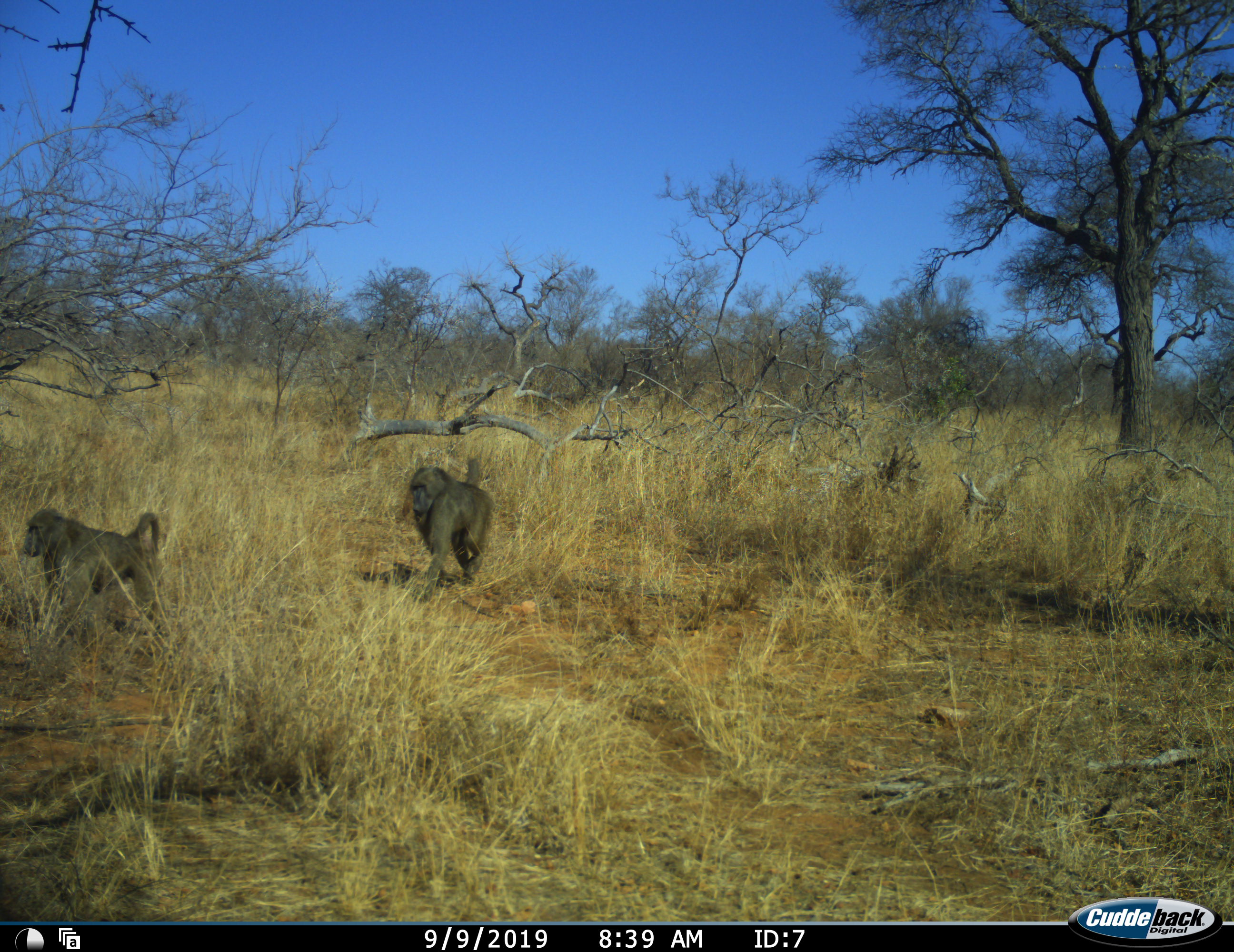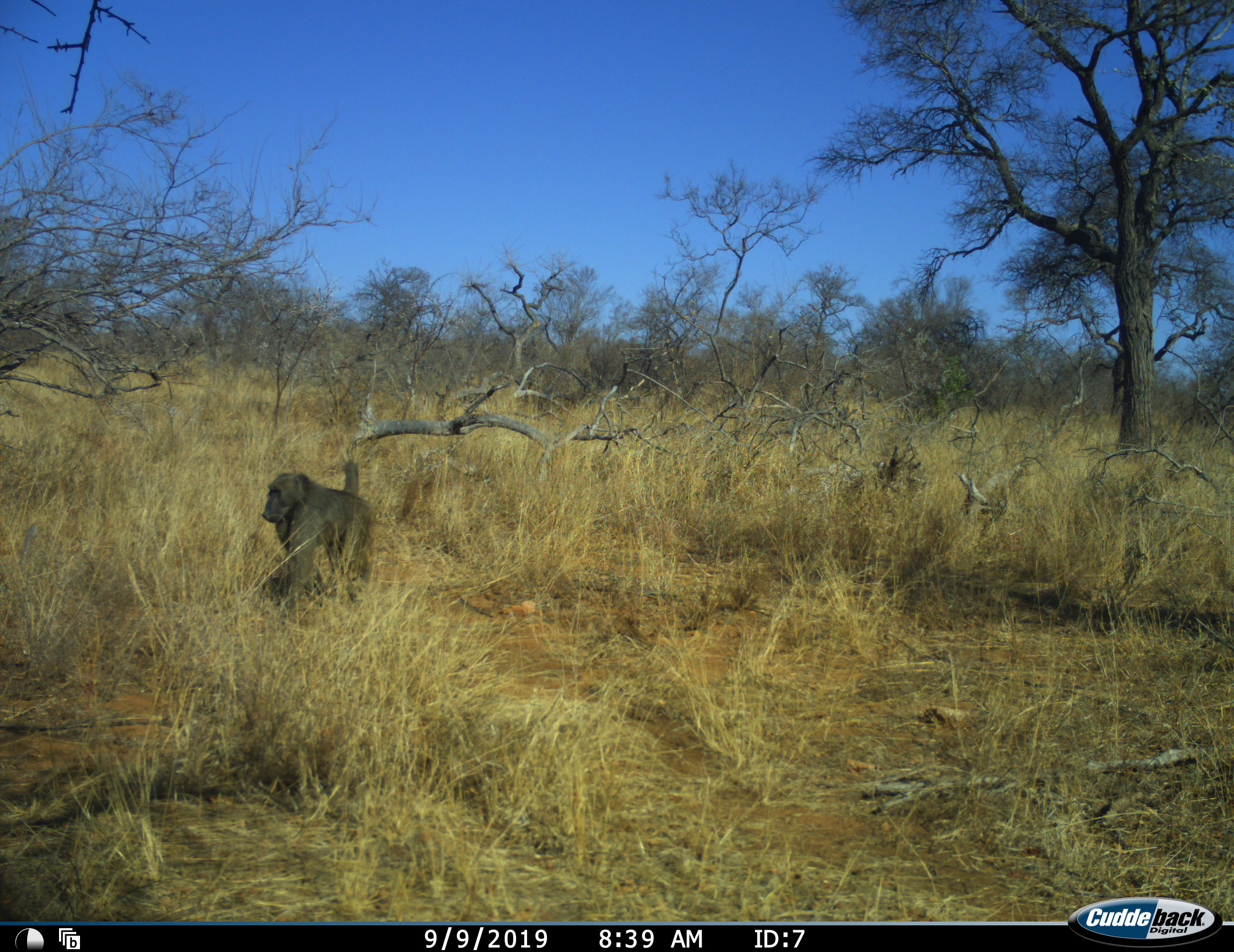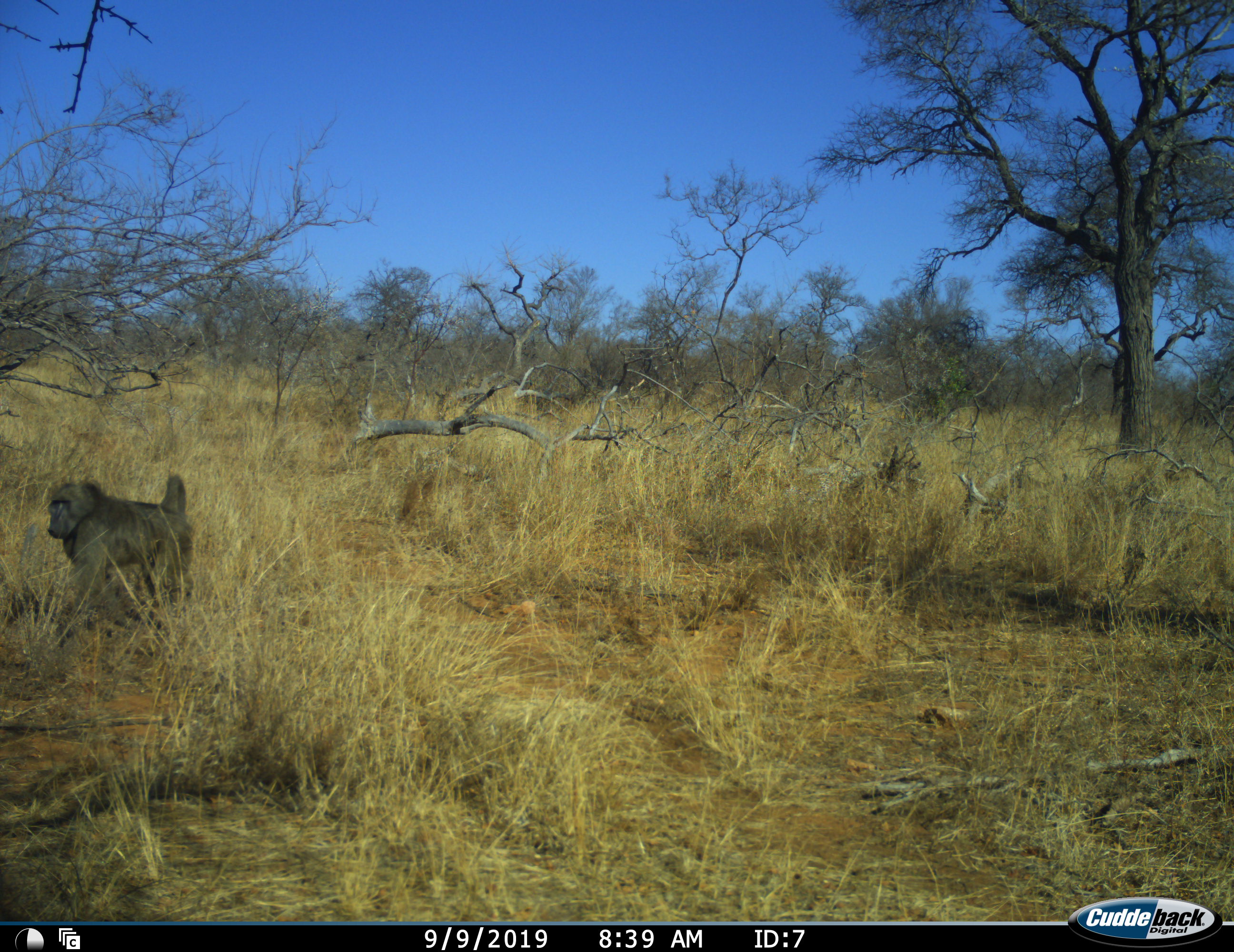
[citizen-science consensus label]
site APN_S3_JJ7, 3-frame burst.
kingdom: Animalia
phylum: Chordata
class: Mammalia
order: Primates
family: Cercopithecidae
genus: Papio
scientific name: Papio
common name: baboon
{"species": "baboon (Papio)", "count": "2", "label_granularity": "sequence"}